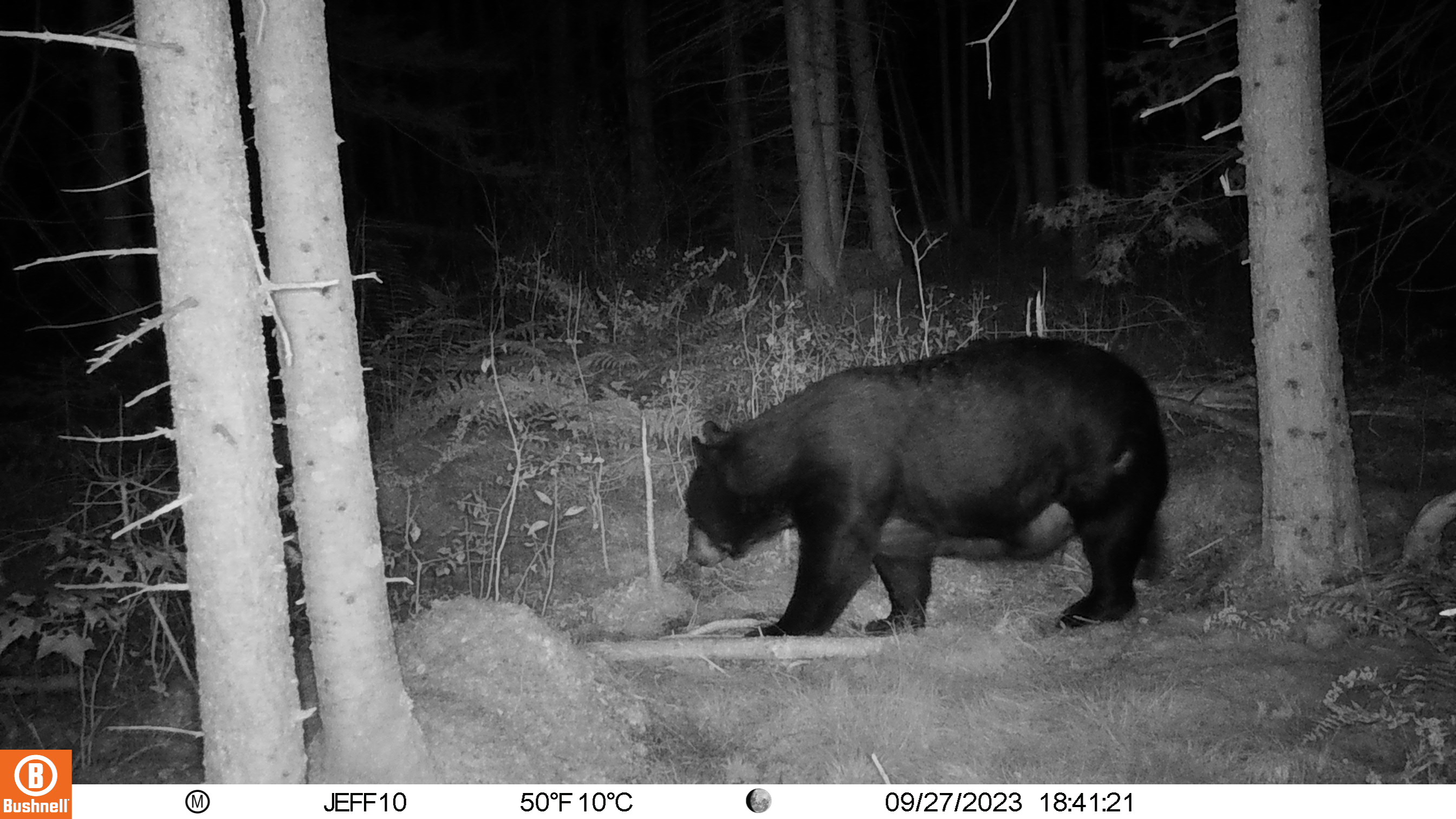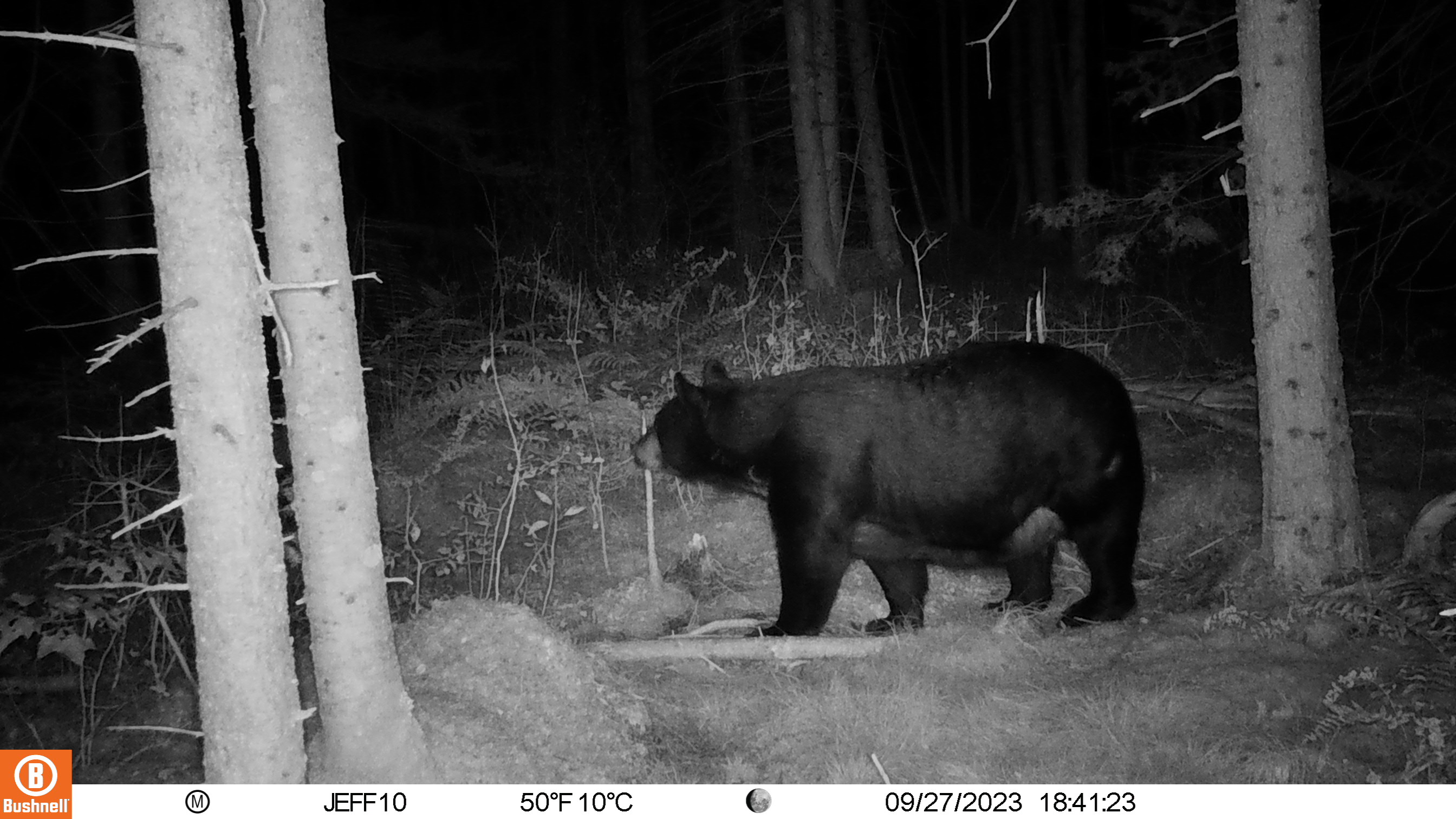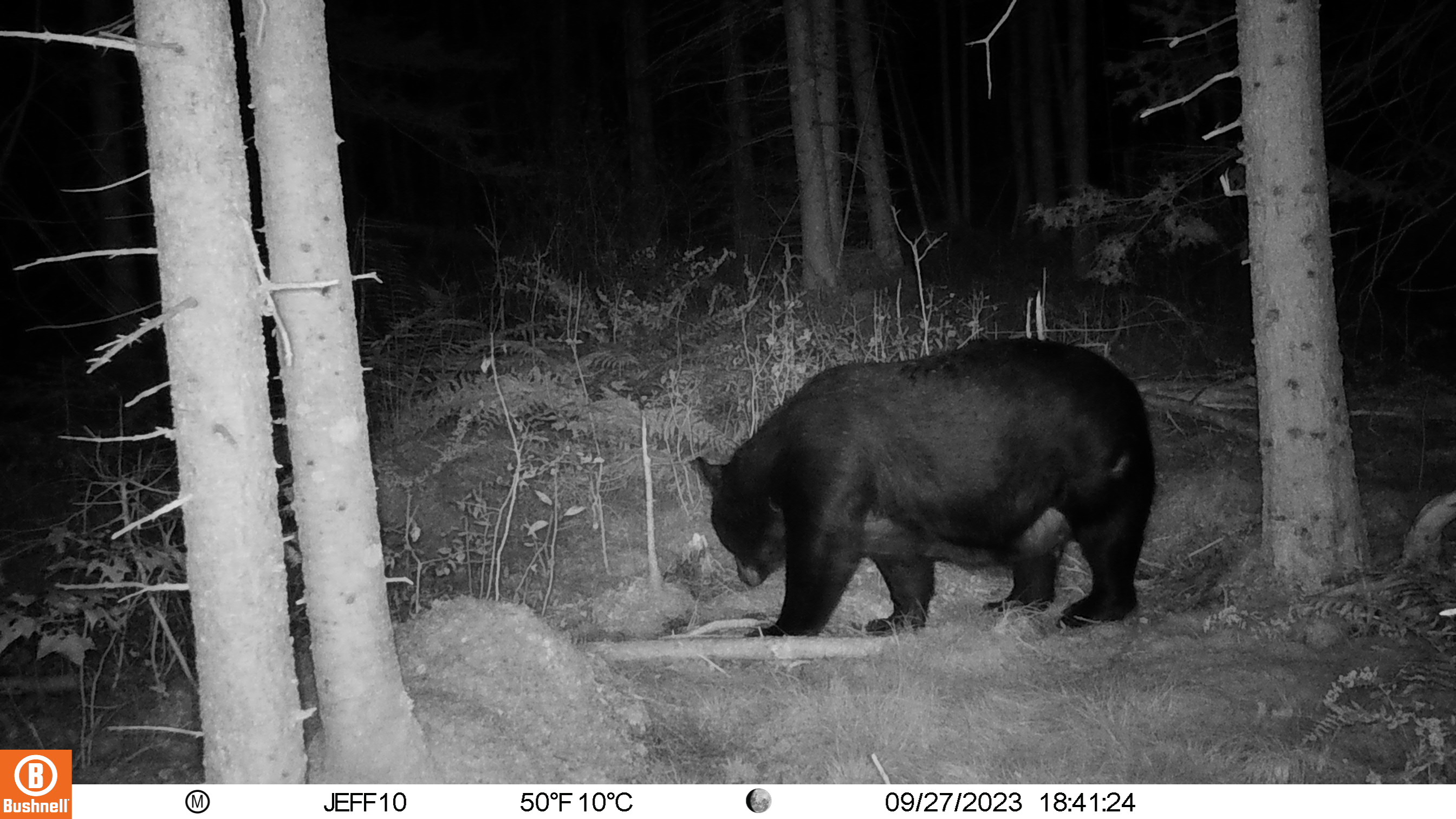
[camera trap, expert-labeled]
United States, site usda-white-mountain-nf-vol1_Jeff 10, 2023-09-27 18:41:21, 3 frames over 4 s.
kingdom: Animalia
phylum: Chordata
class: Mammalia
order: Carnivora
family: Ursidae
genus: Ursus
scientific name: Ursus americanus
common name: black bear